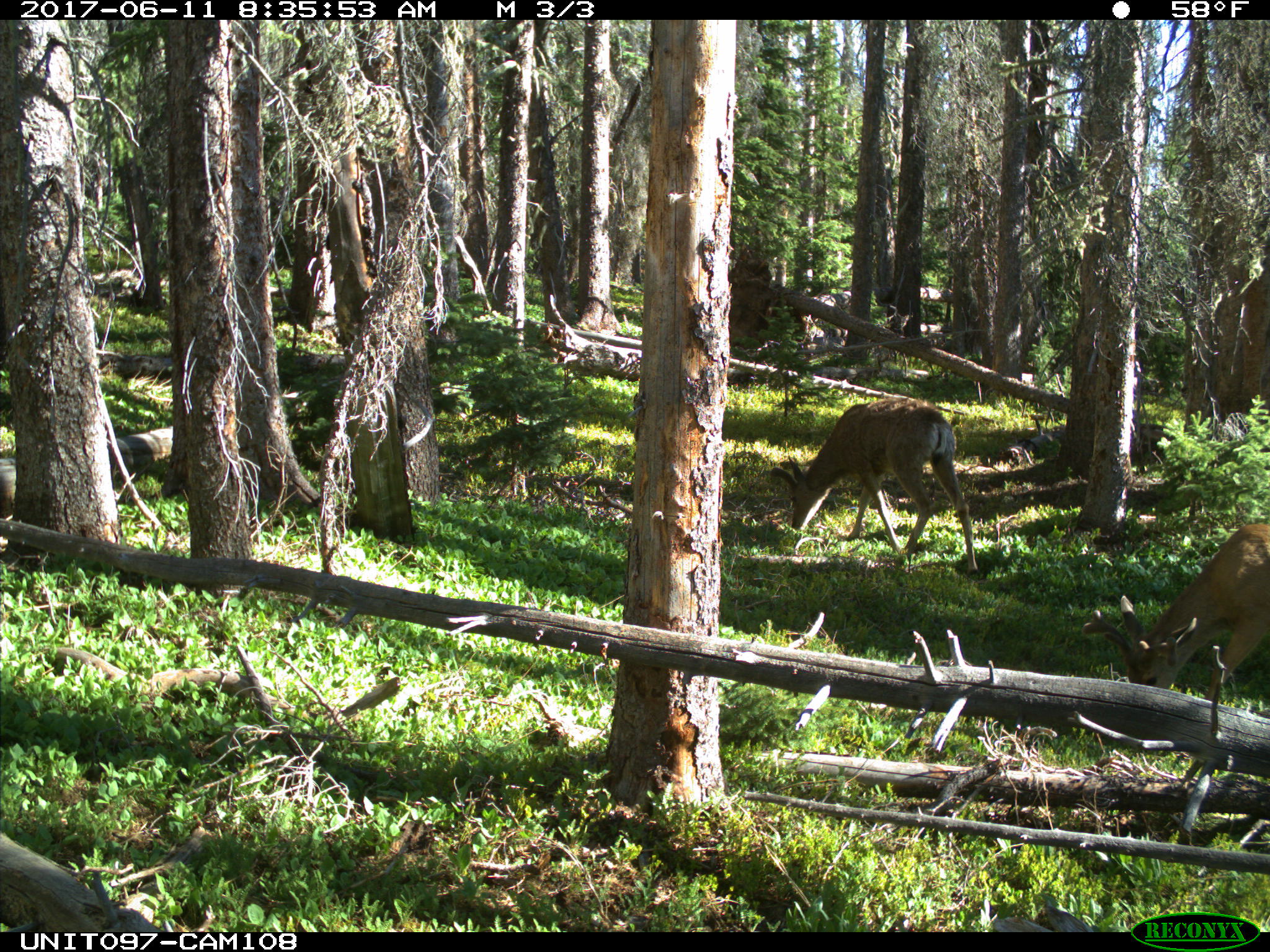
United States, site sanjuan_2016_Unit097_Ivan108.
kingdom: Animalia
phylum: Chordata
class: Mammalia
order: Artiodactyla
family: Cervidae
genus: Odocoileus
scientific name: Odocoileus hemionus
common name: mule deer